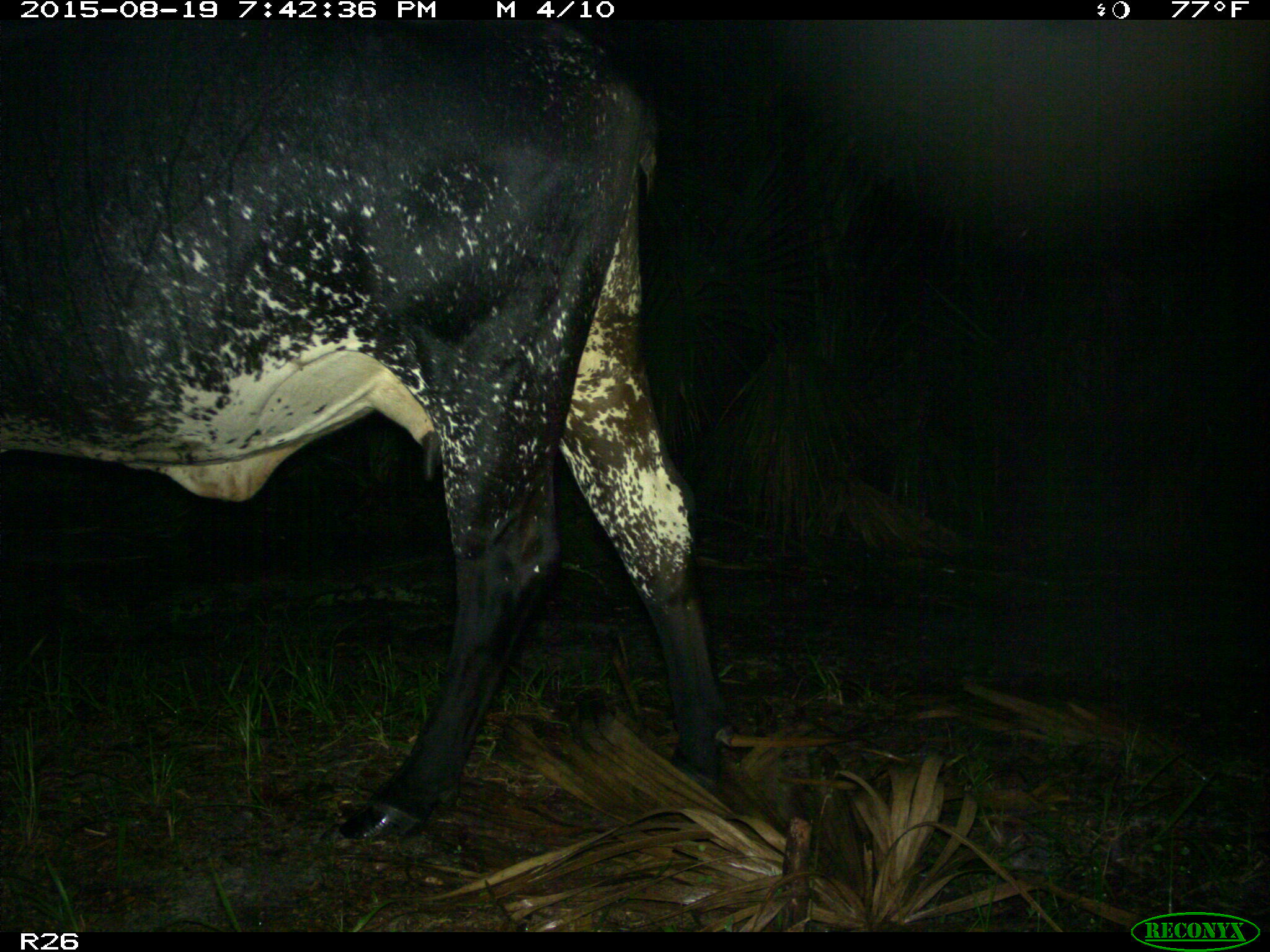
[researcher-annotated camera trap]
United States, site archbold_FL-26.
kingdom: Animalia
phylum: Chordata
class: Mammalia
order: Artiodactyla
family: Bovidae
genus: Bos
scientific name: Bos taurus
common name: domestic cow